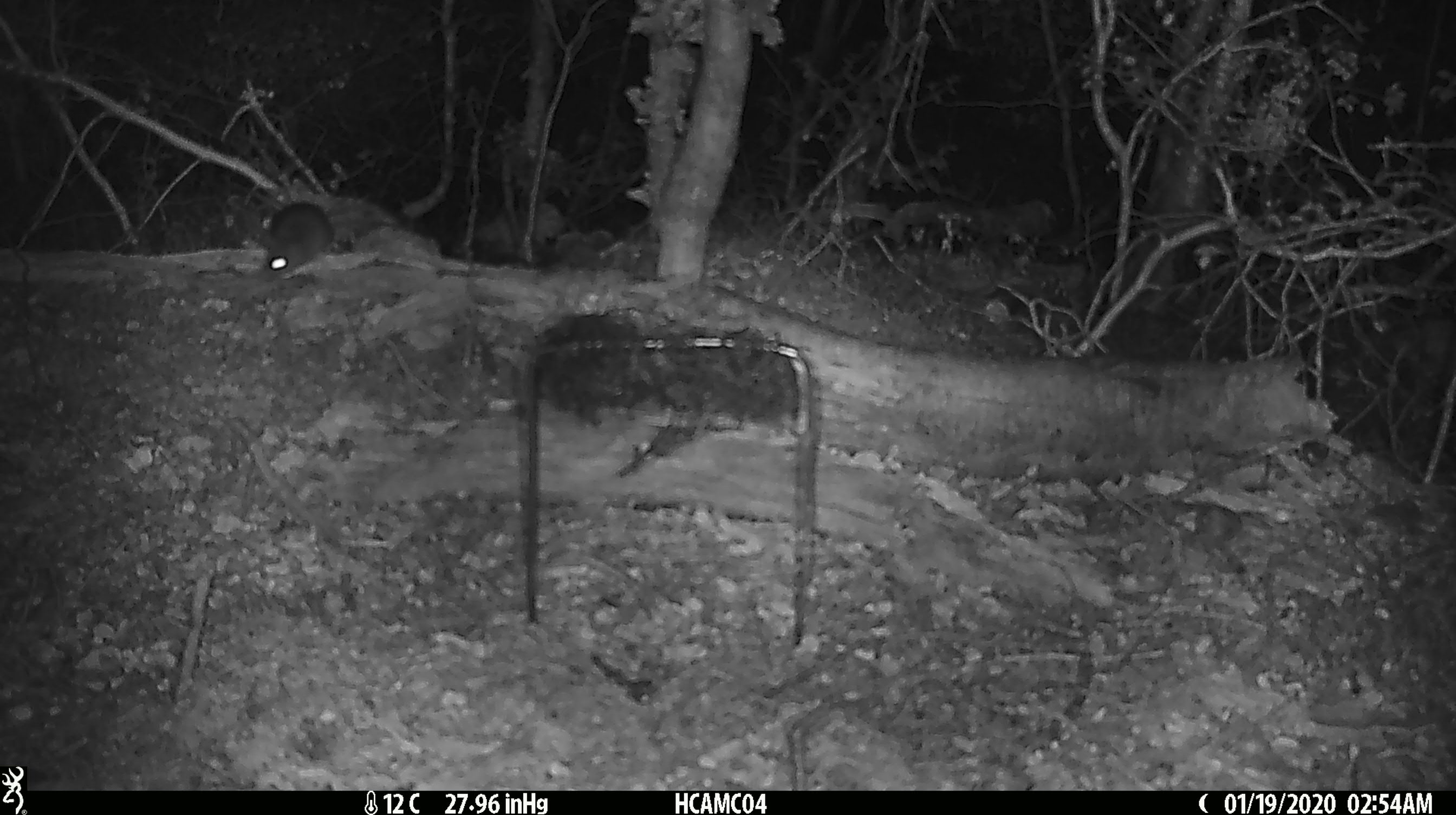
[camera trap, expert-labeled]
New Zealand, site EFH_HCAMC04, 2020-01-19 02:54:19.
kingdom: Animalia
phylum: Chordata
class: Mammalia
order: Rodentia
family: Muridae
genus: Mus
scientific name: Mus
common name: mouse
Mouse (Mus).